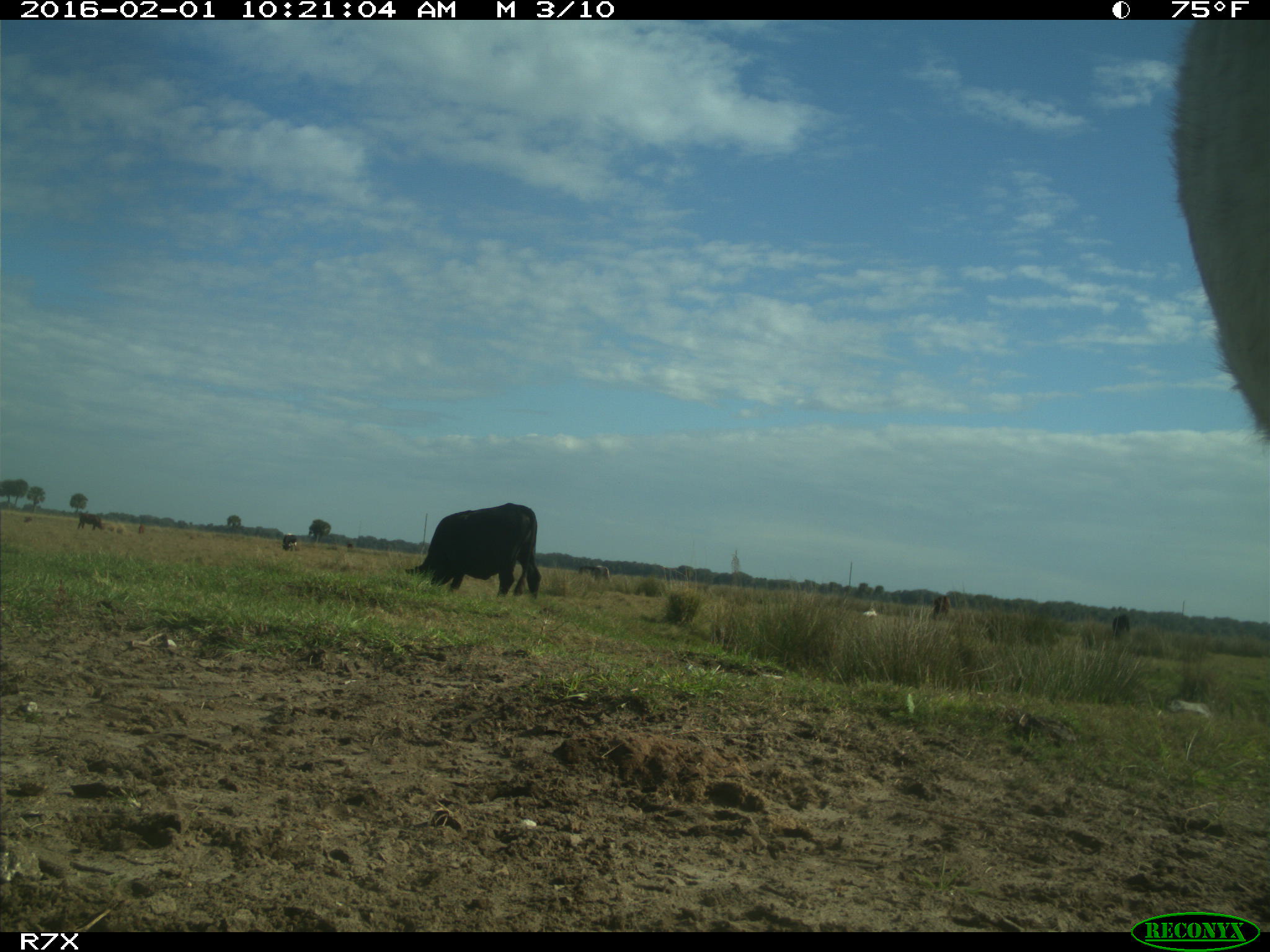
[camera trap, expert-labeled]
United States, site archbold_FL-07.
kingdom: Animalia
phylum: Chordata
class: Mammalia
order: Artiodactyla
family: Bovidae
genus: Bos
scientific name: Bos taurus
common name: domestic cow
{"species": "Bos taurus (domestic cow)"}